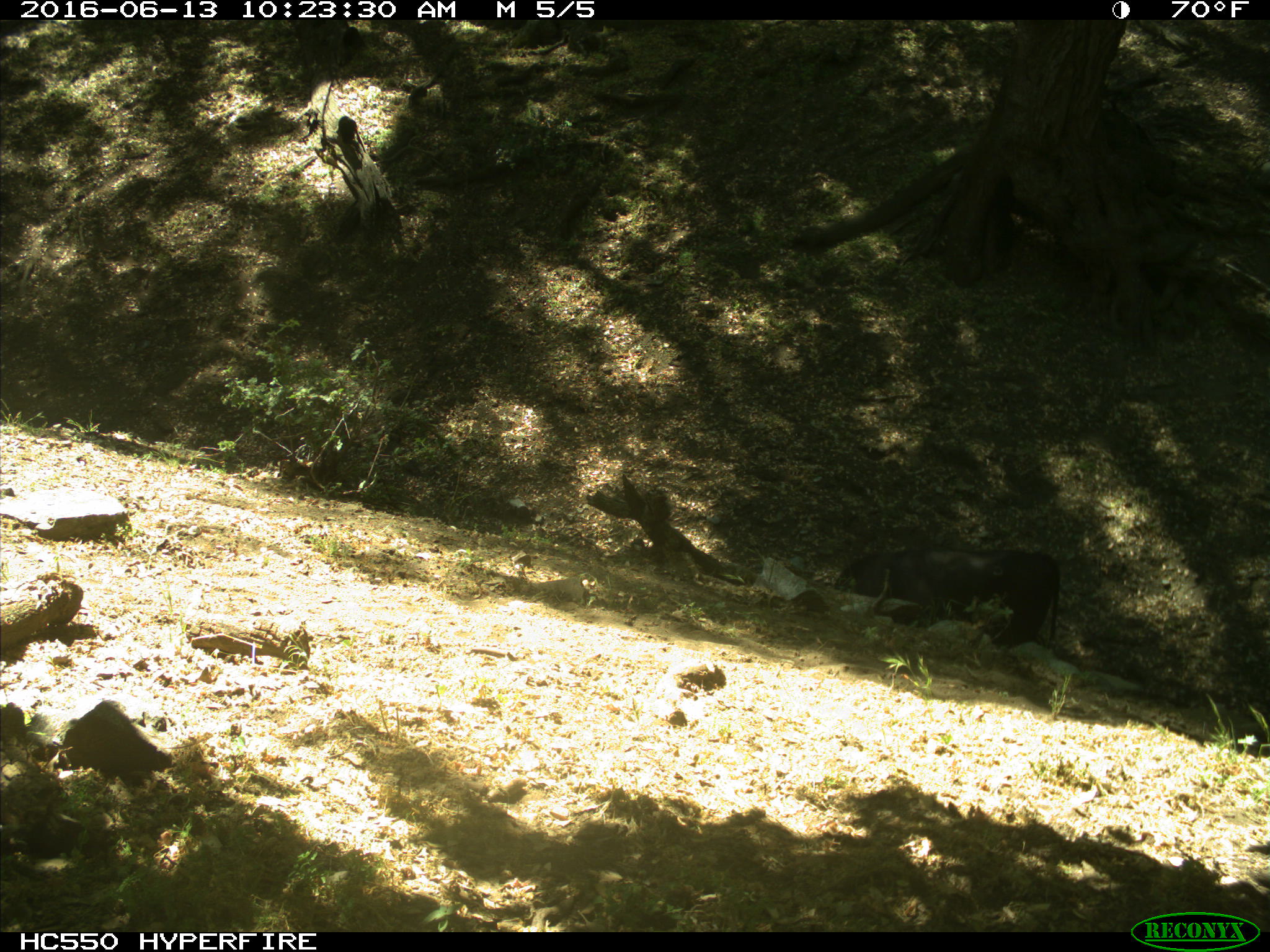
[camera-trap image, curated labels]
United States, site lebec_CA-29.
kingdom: Animalia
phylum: Chordata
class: Mammalia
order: Artiodactyla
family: Bovidae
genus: Bos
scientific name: Bos taurus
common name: domestic cow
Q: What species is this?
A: Bos taurus (domestic cow).